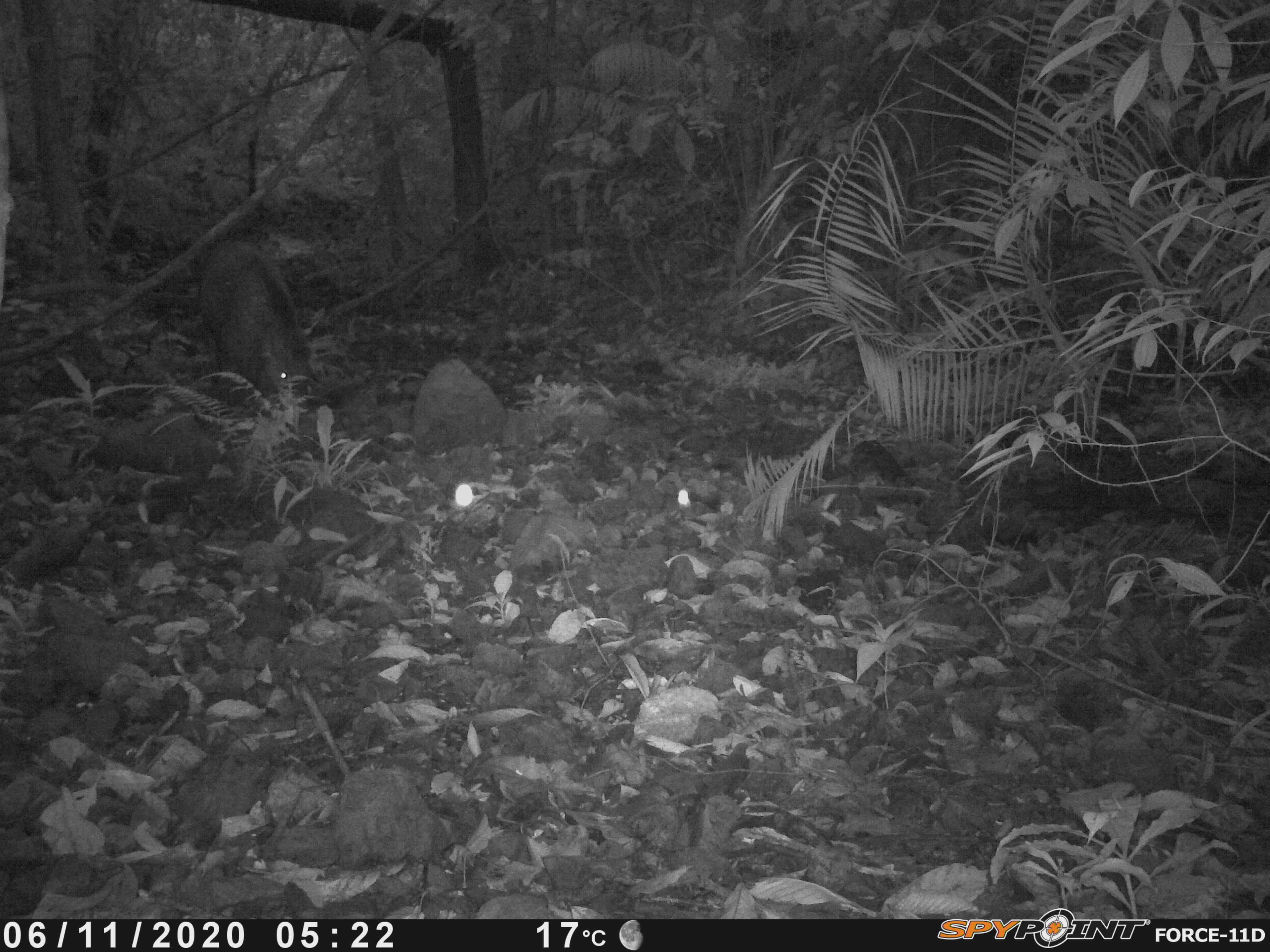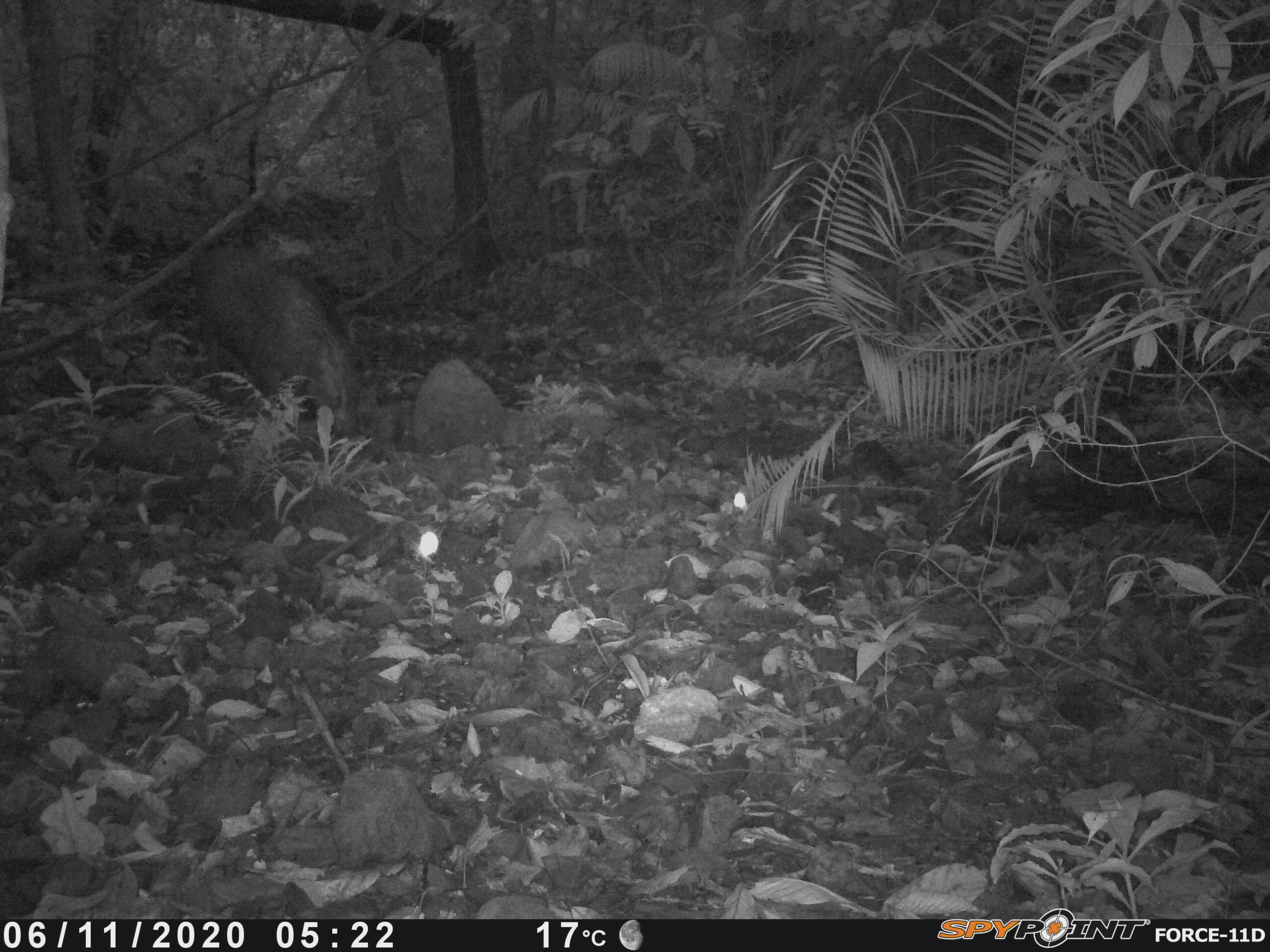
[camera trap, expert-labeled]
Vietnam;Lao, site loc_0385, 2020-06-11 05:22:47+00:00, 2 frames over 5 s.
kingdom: Animalia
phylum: Chordata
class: Mammalia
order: Artiodactyla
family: Suidae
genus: Sus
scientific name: Sus scrofa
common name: eurasian wild pig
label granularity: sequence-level